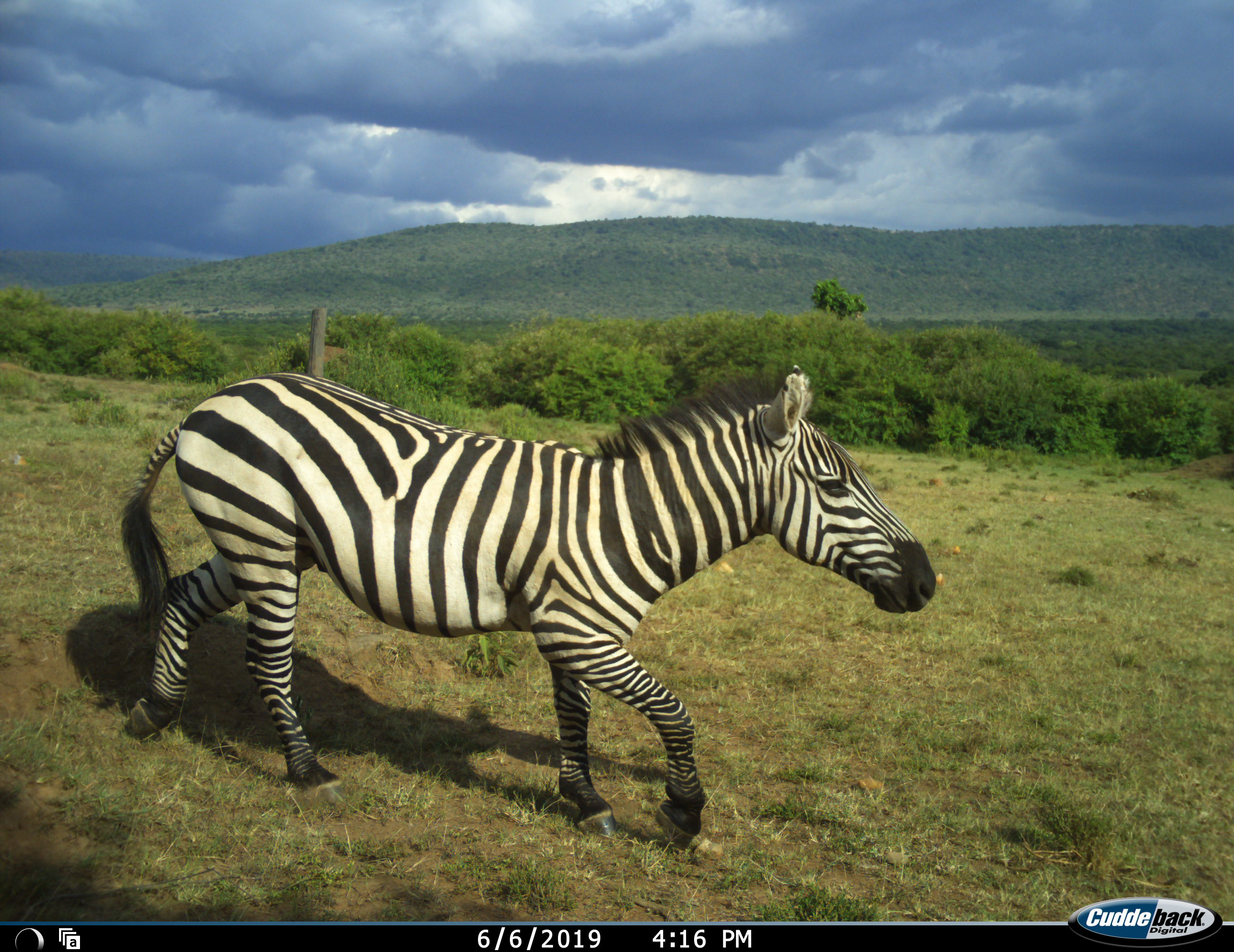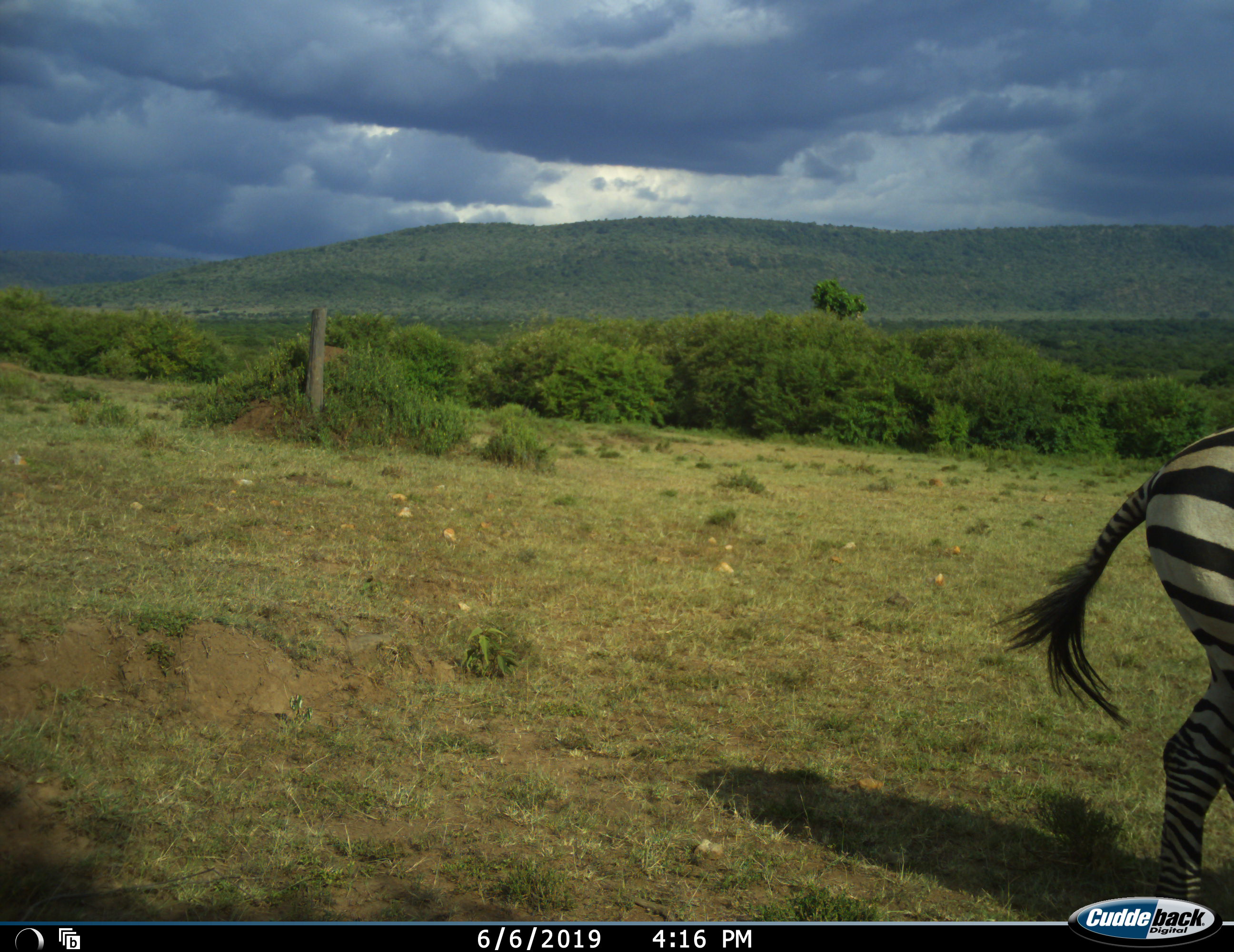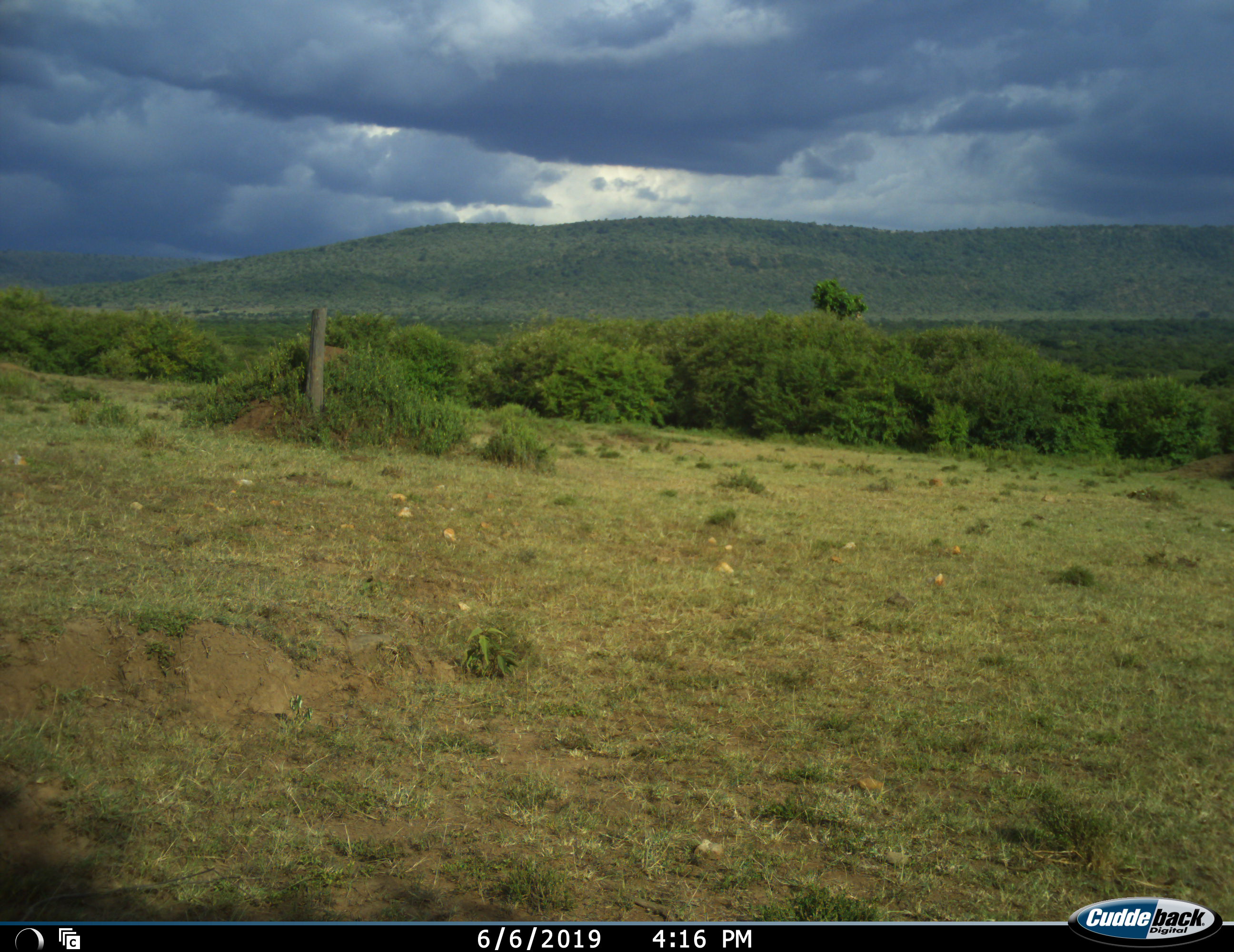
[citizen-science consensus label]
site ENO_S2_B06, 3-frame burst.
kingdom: Animalia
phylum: Chordata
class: Mammalia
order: Perissodactyla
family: Equidae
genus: Equus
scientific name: Equus quagga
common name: plains zebra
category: zebraplains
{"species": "zebraplains (plains zebra) (Equus quagga)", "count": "1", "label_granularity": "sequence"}